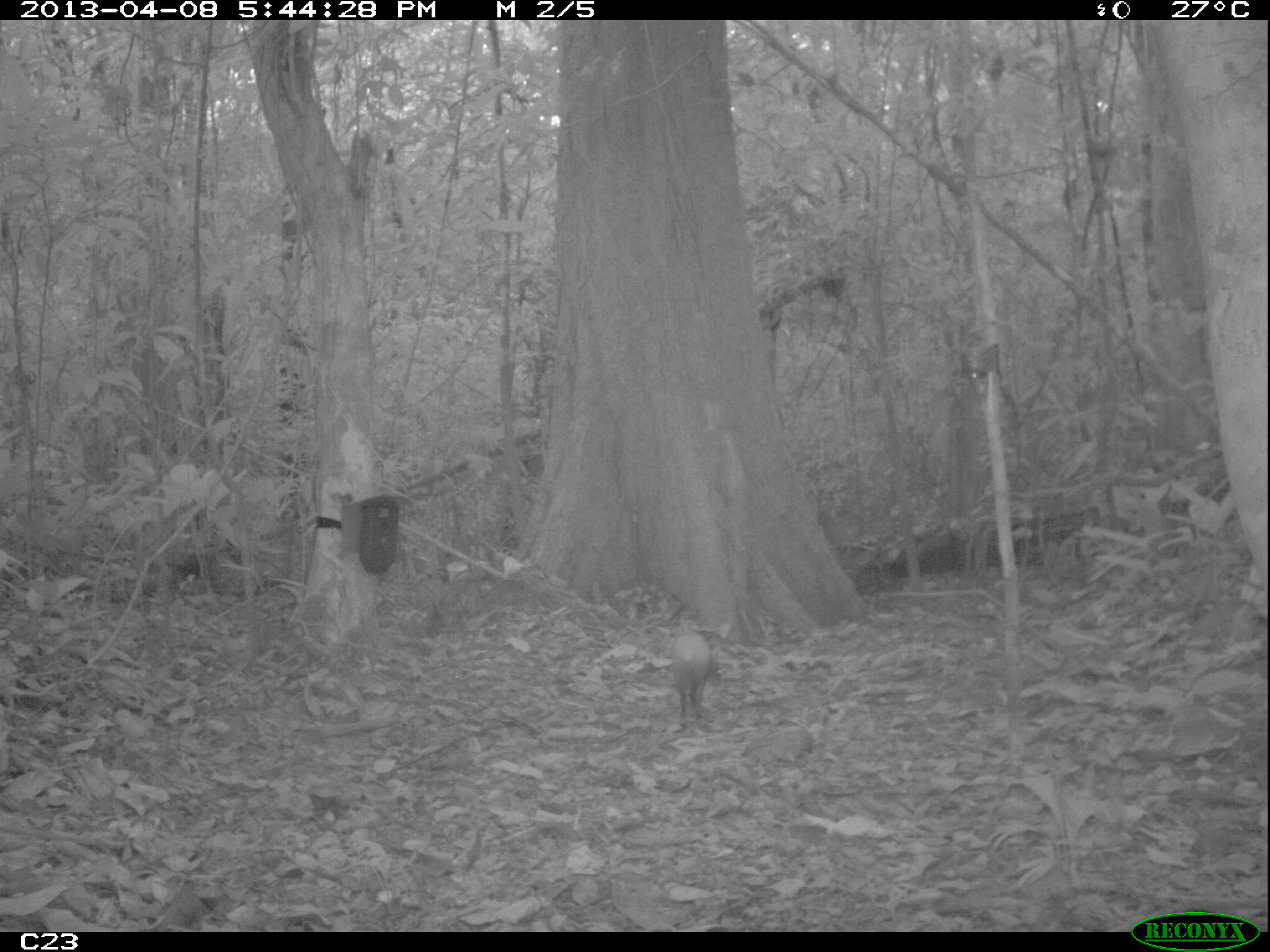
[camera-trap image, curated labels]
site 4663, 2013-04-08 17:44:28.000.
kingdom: Animalia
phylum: Chordata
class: Mammalia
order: Rodentia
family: Dasyproctidae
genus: Dasyprocta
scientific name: Dasyprocta leporina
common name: red-rumped agouti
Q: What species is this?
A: Dasyprocta leporina (red-rumped agouti).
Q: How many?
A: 1.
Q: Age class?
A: Adult.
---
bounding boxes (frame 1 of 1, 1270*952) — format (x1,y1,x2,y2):
dasyprocta leporina: (669,631,723,727)